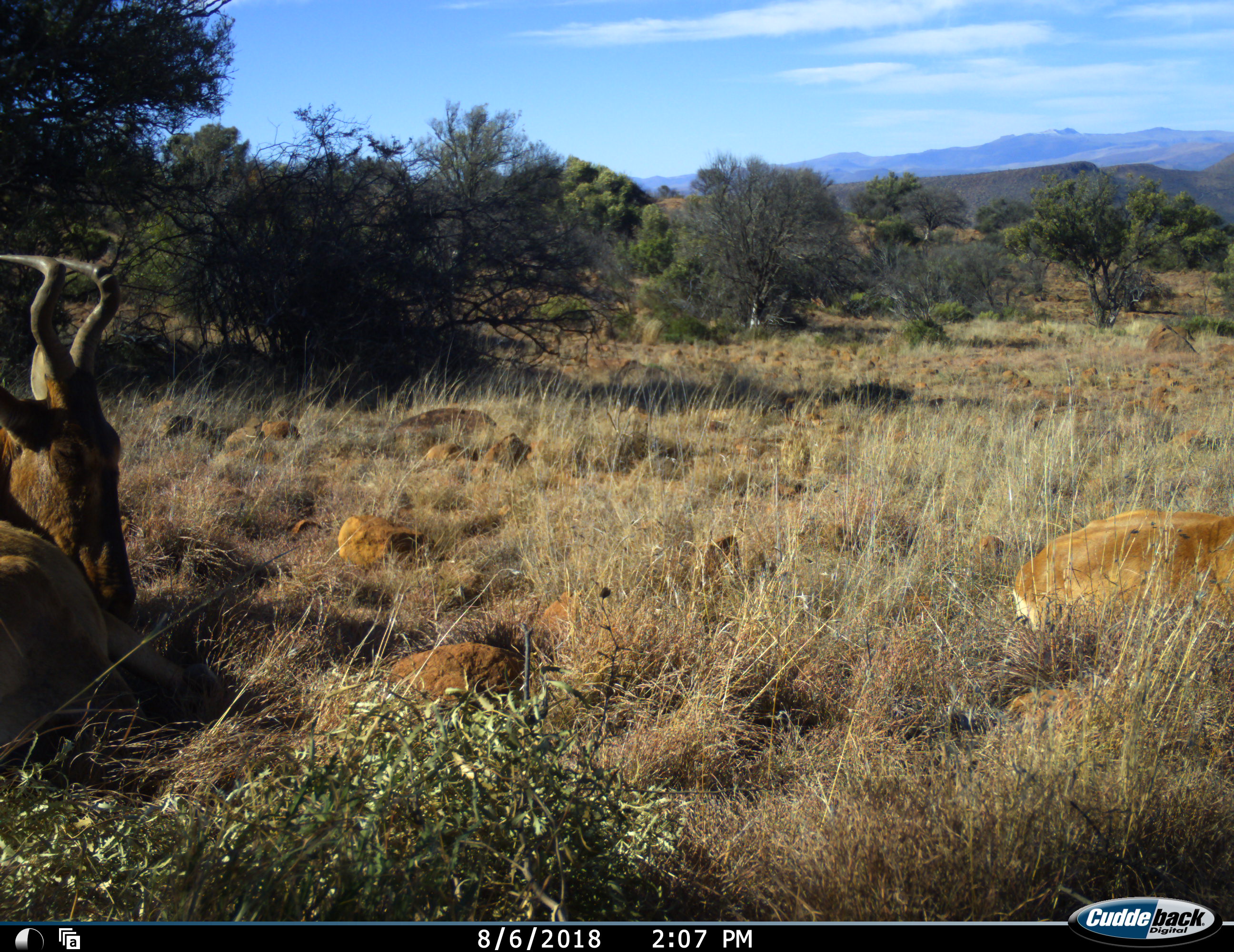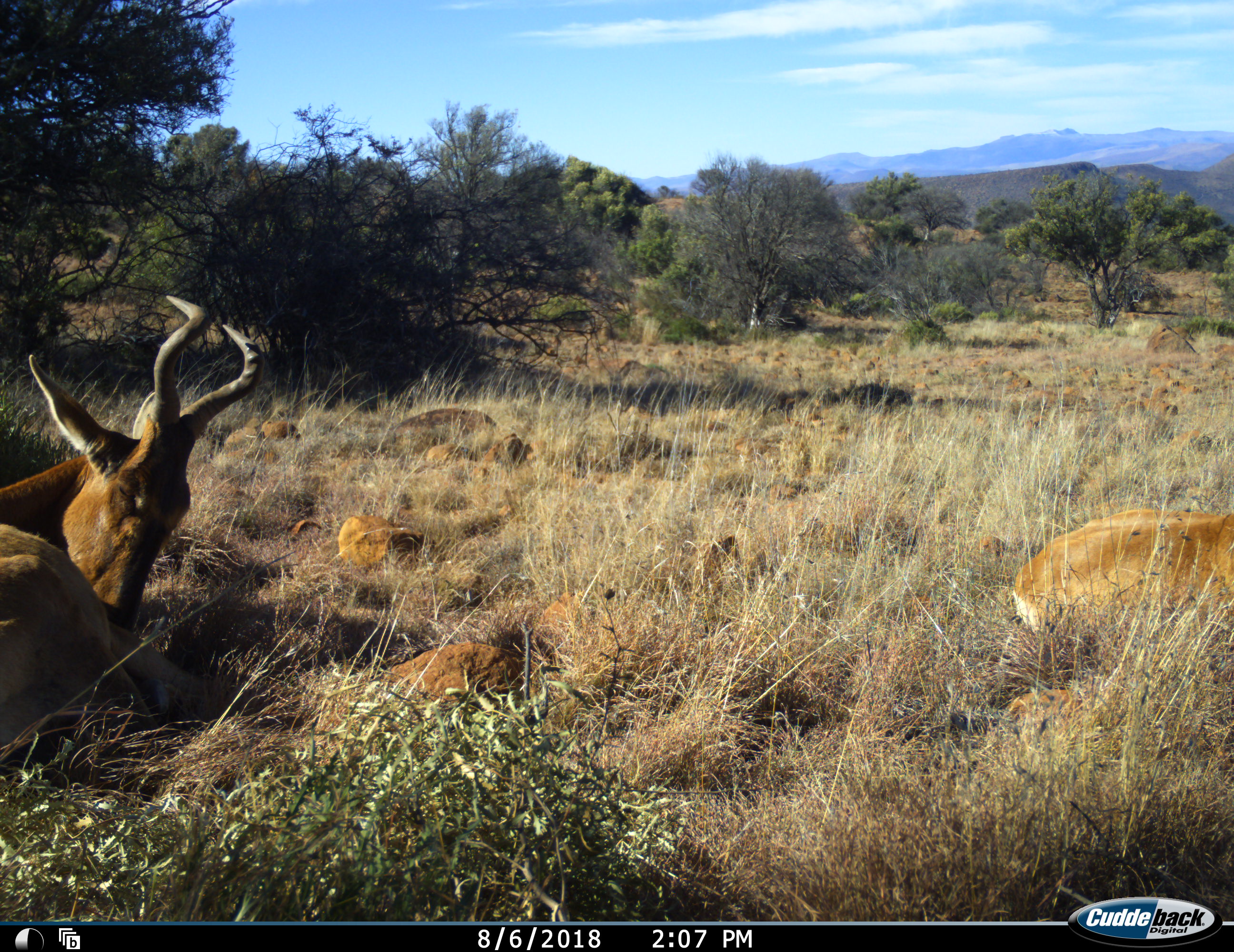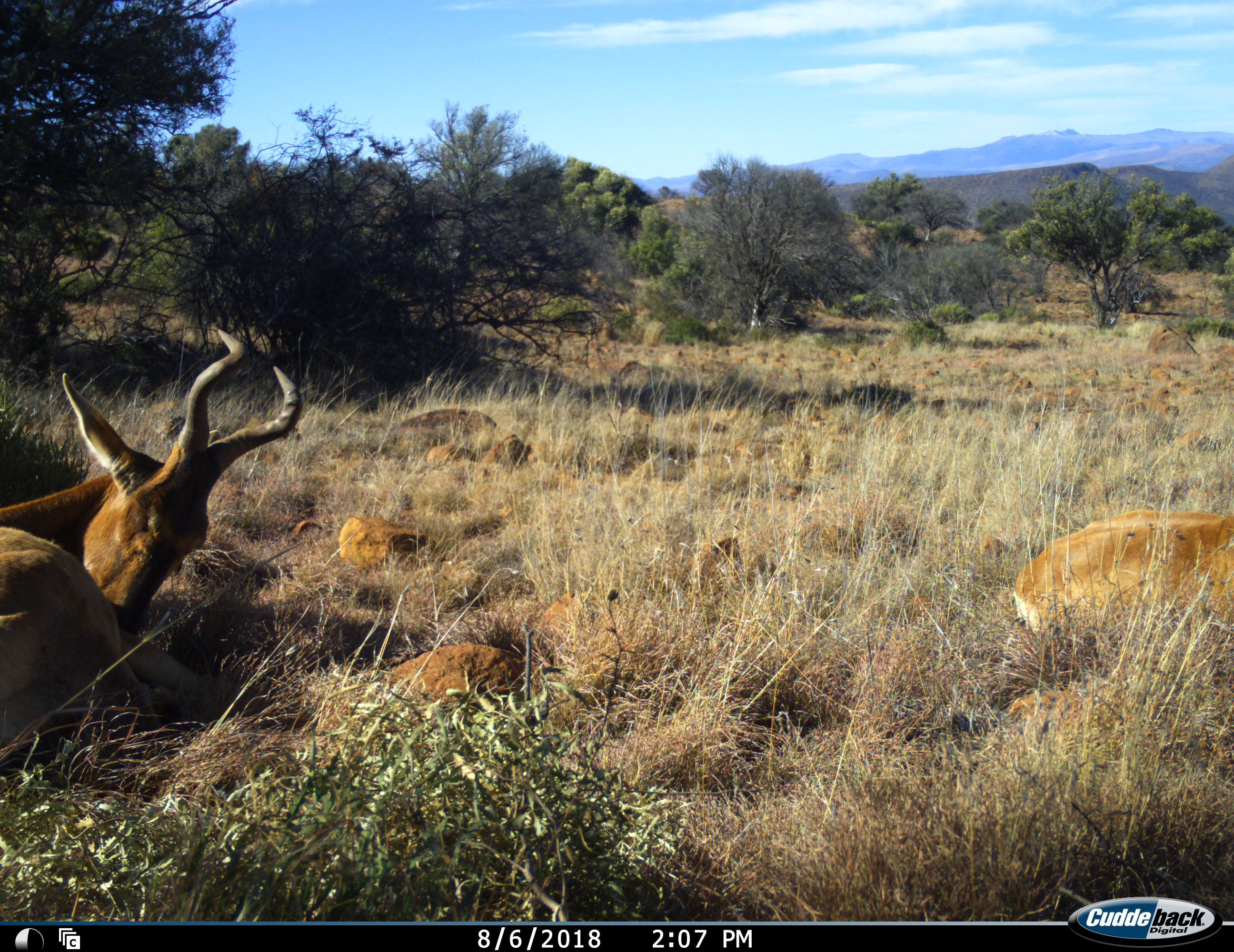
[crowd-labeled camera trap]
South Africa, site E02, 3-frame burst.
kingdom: Animalia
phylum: Chordata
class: Mammalia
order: Artiodactyla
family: Bovidae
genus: Alcelaphus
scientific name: Alcelaphus buselaphus caama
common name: red hartebeest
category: hartebeestred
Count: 2.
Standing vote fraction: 0%.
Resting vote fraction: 100%.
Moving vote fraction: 0%.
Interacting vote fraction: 0%.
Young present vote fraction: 0%.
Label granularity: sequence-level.